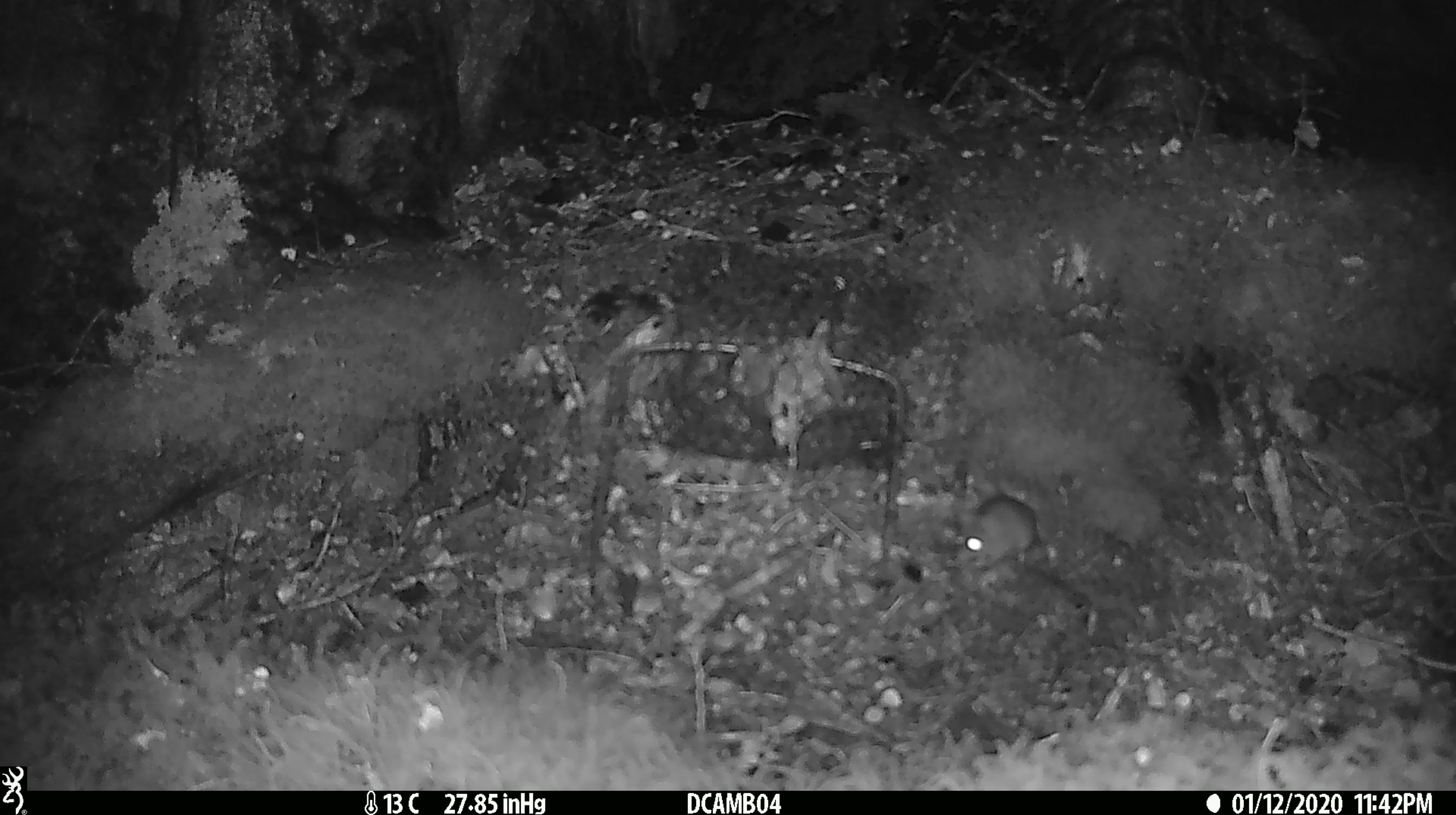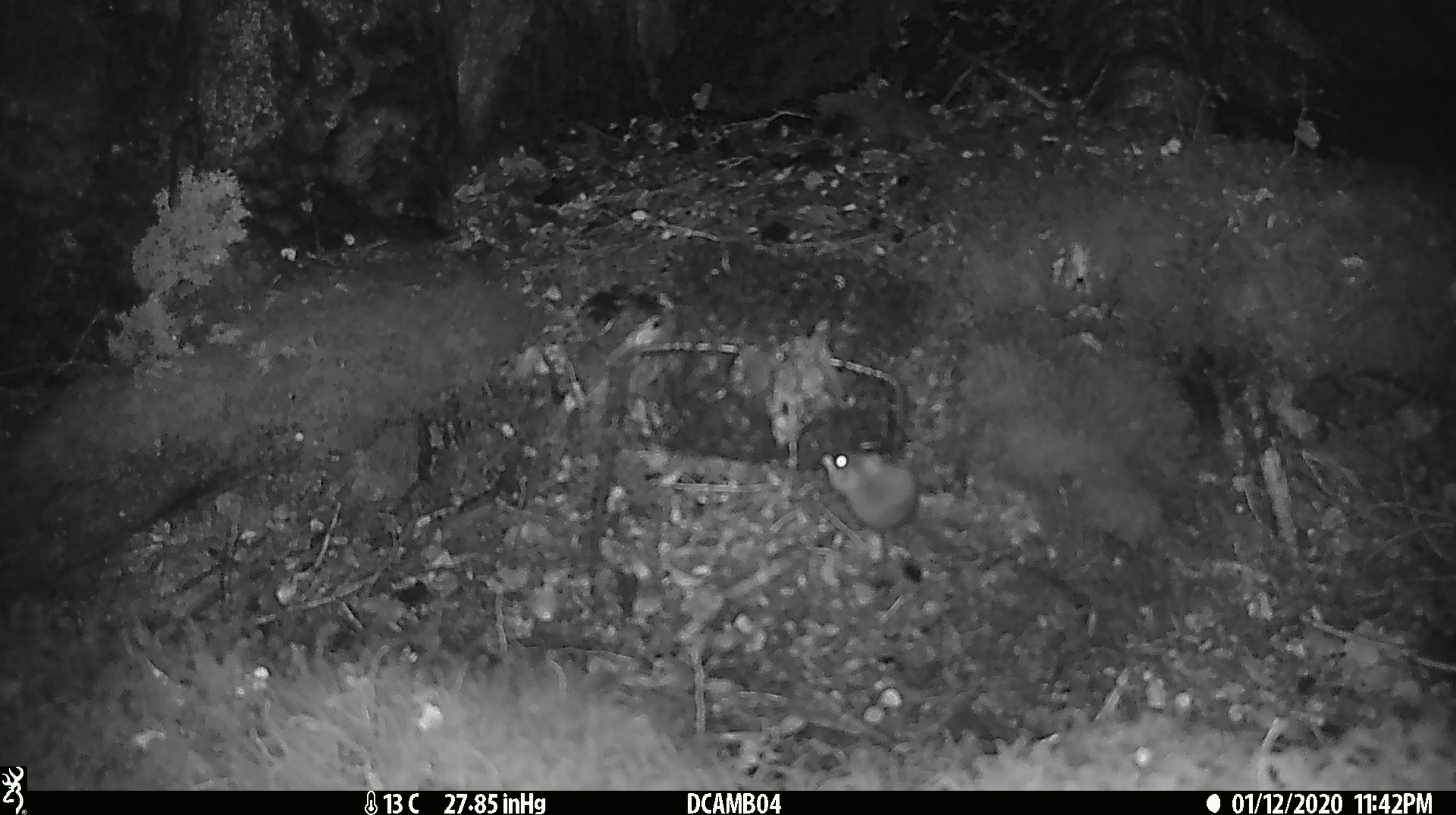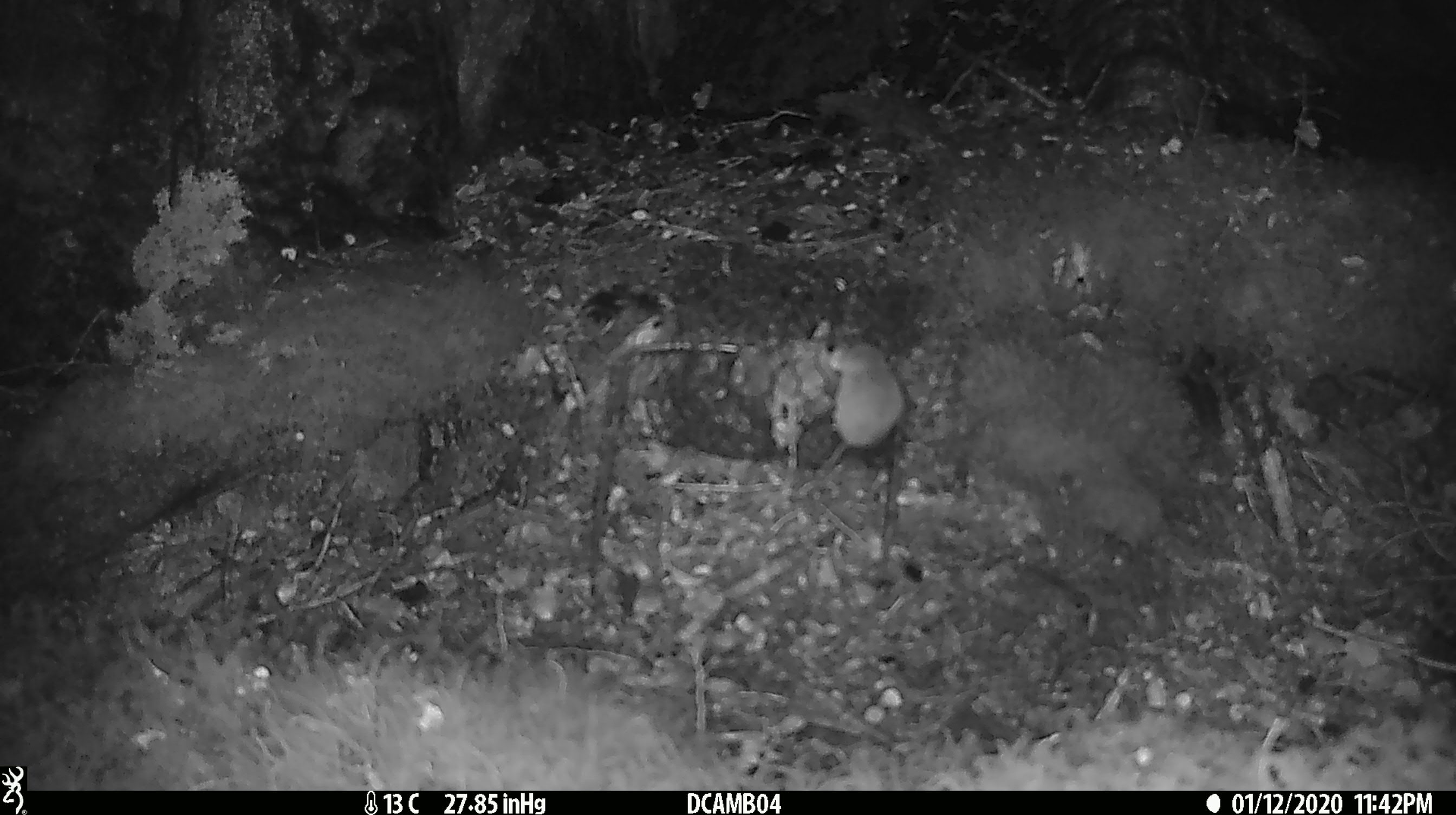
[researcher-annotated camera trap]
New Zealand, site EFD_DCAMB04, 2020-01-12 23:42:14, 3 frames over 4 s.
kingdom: Animalia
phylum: Chordata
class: Mammalia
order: Rodentia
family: Muridae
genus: Mus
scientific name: Mus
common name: mouse